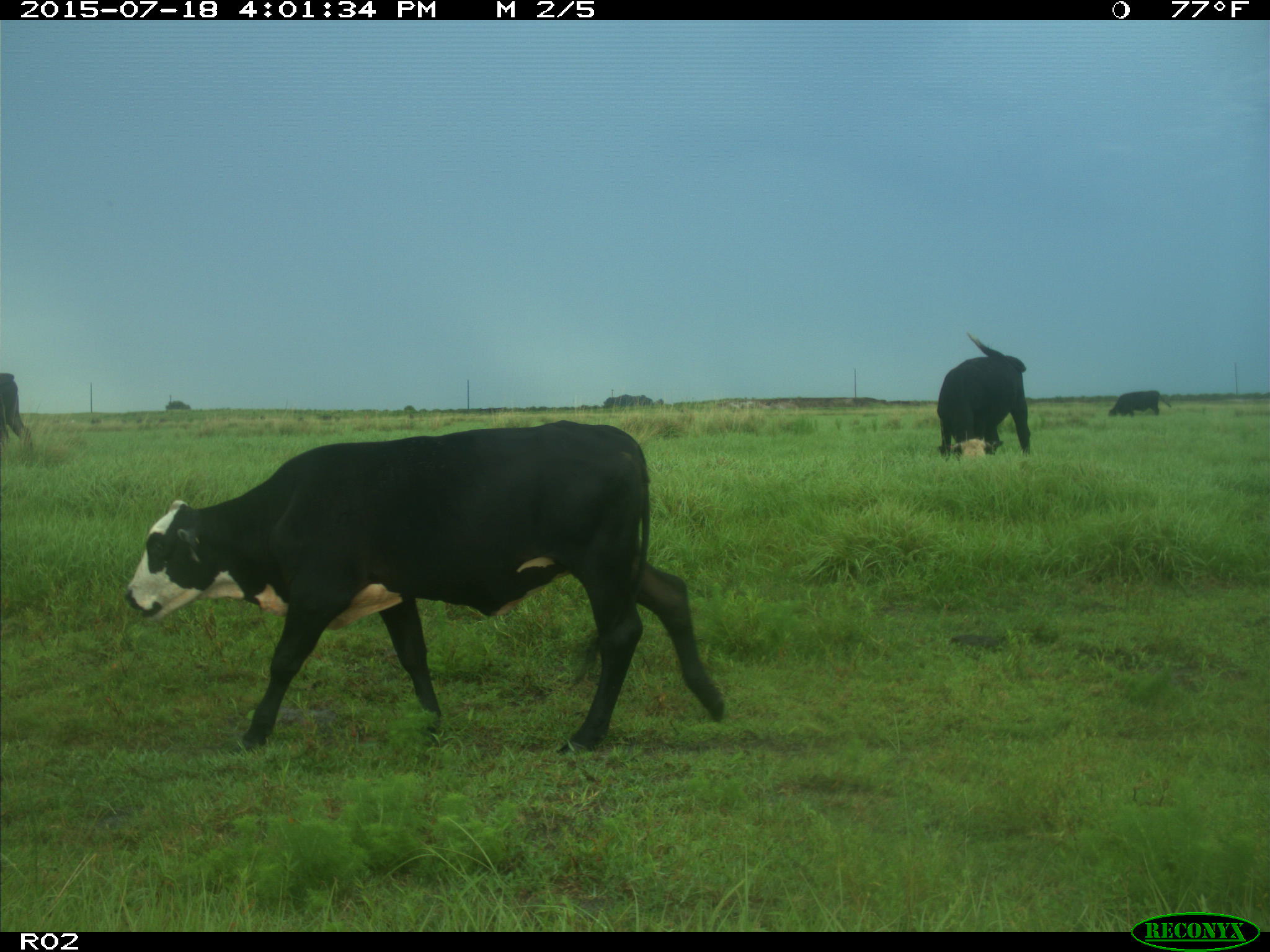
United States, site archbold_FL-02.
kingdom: Animalia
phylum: Chordata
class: Mammalia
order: Artiodactyla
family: Bovidae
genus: Bos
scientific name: Bos taurus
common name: domestic cow